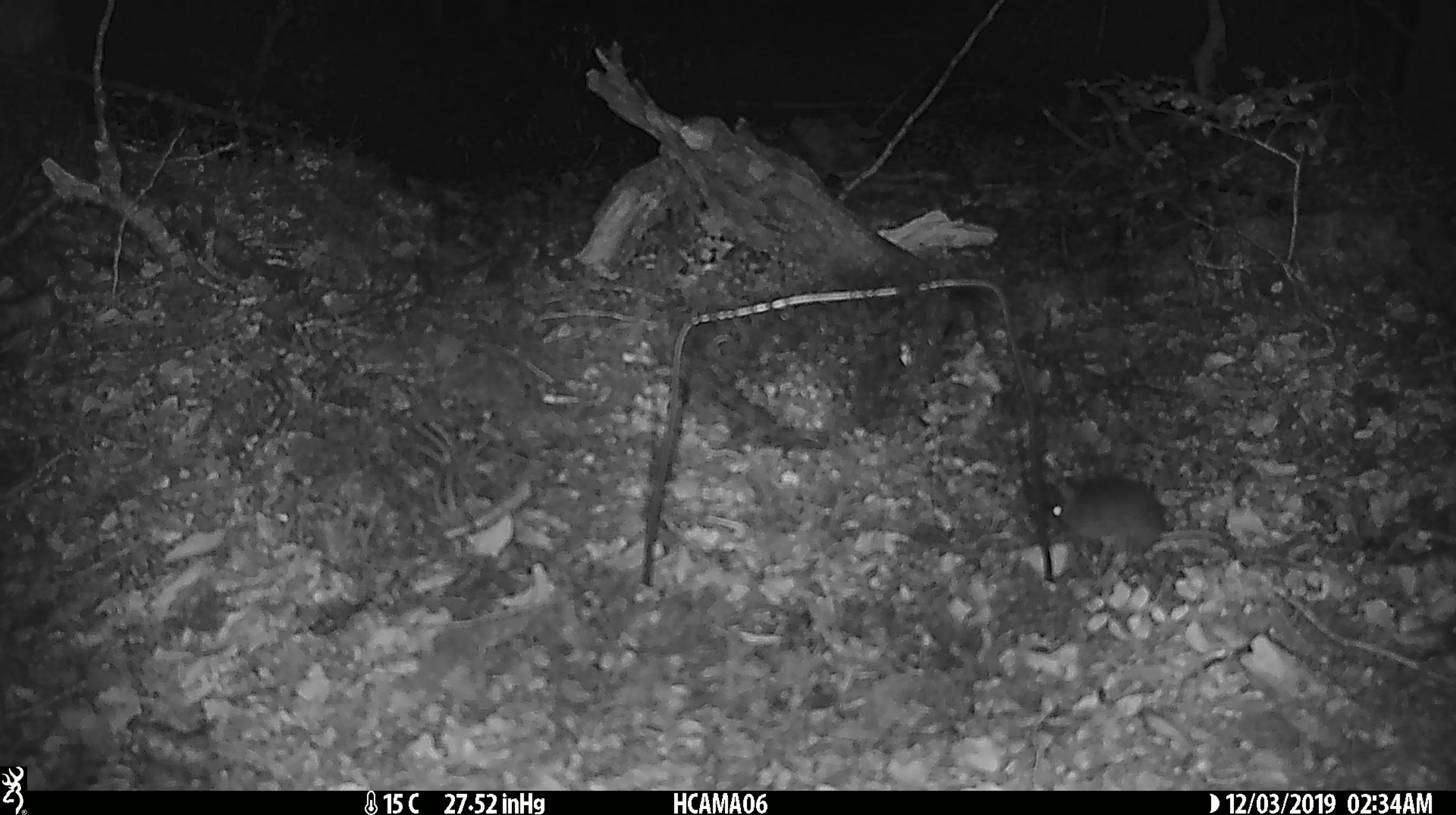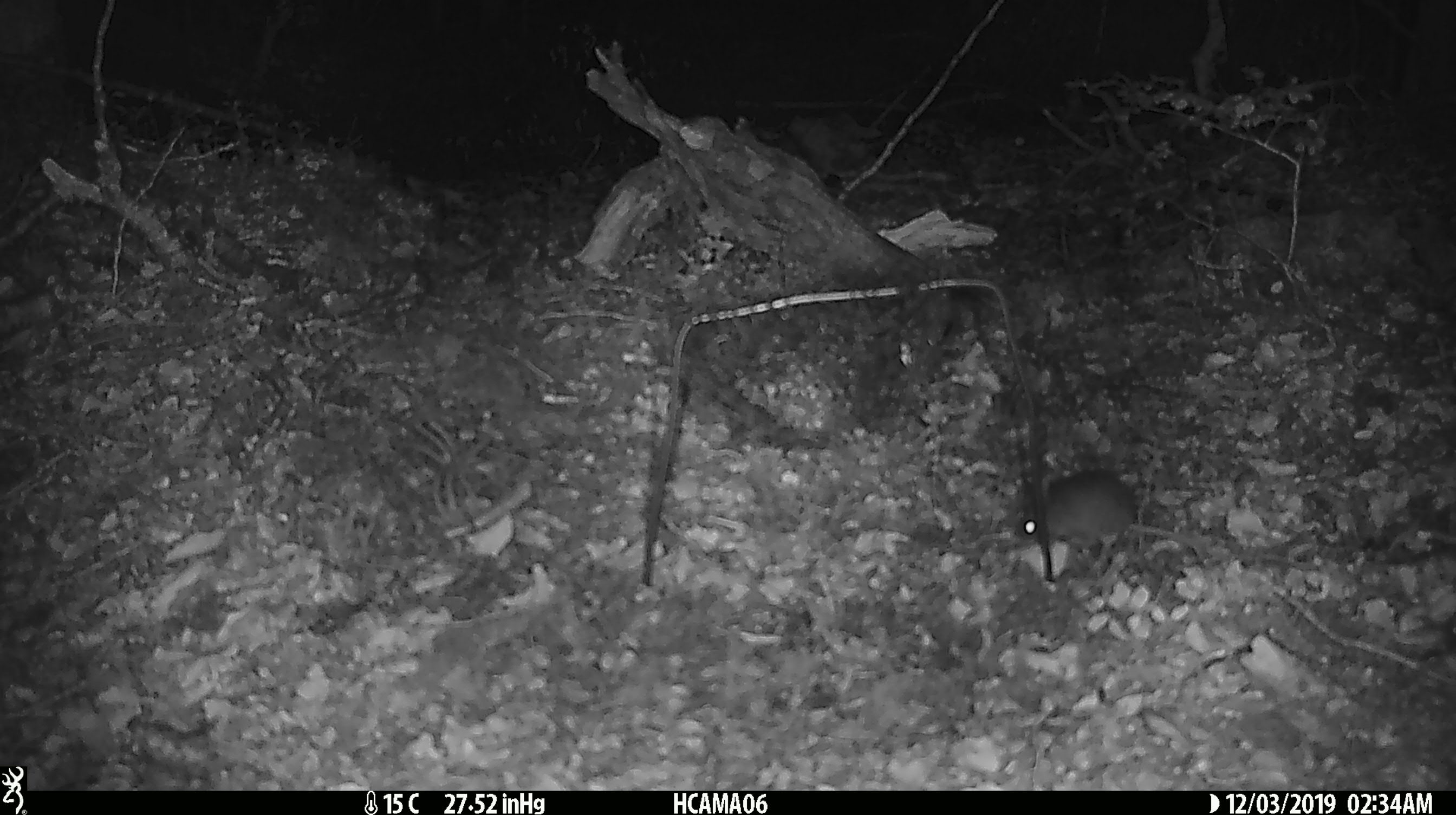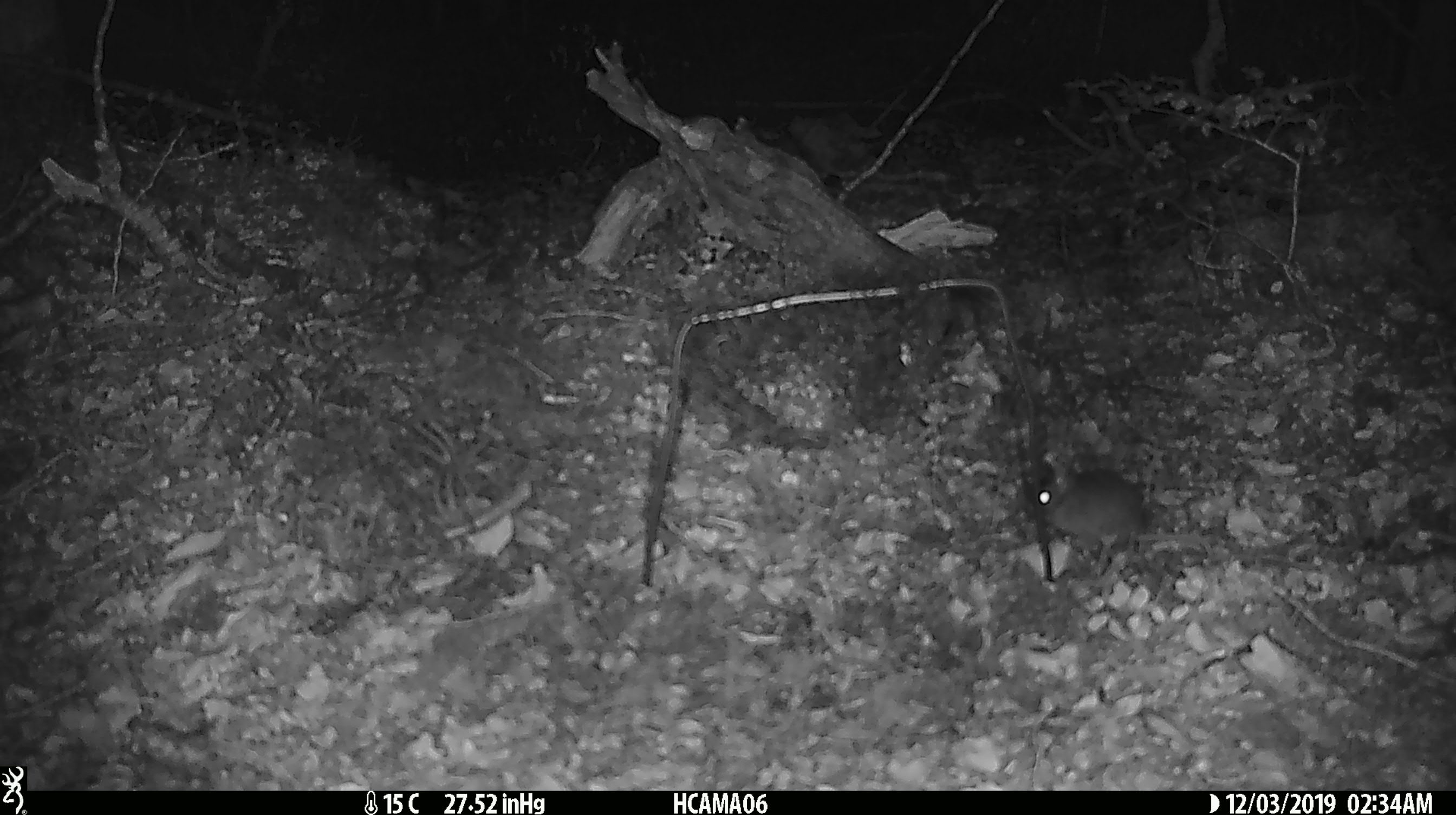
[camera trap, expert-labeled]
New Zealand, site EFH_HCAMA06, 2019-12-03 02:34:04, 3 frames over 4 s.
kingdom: Animalia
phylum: Chordata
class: Mammalia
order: Rodentia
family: Muridae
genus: Mus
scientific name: Mus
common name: mouse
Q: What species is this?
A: Mouse (Mus).